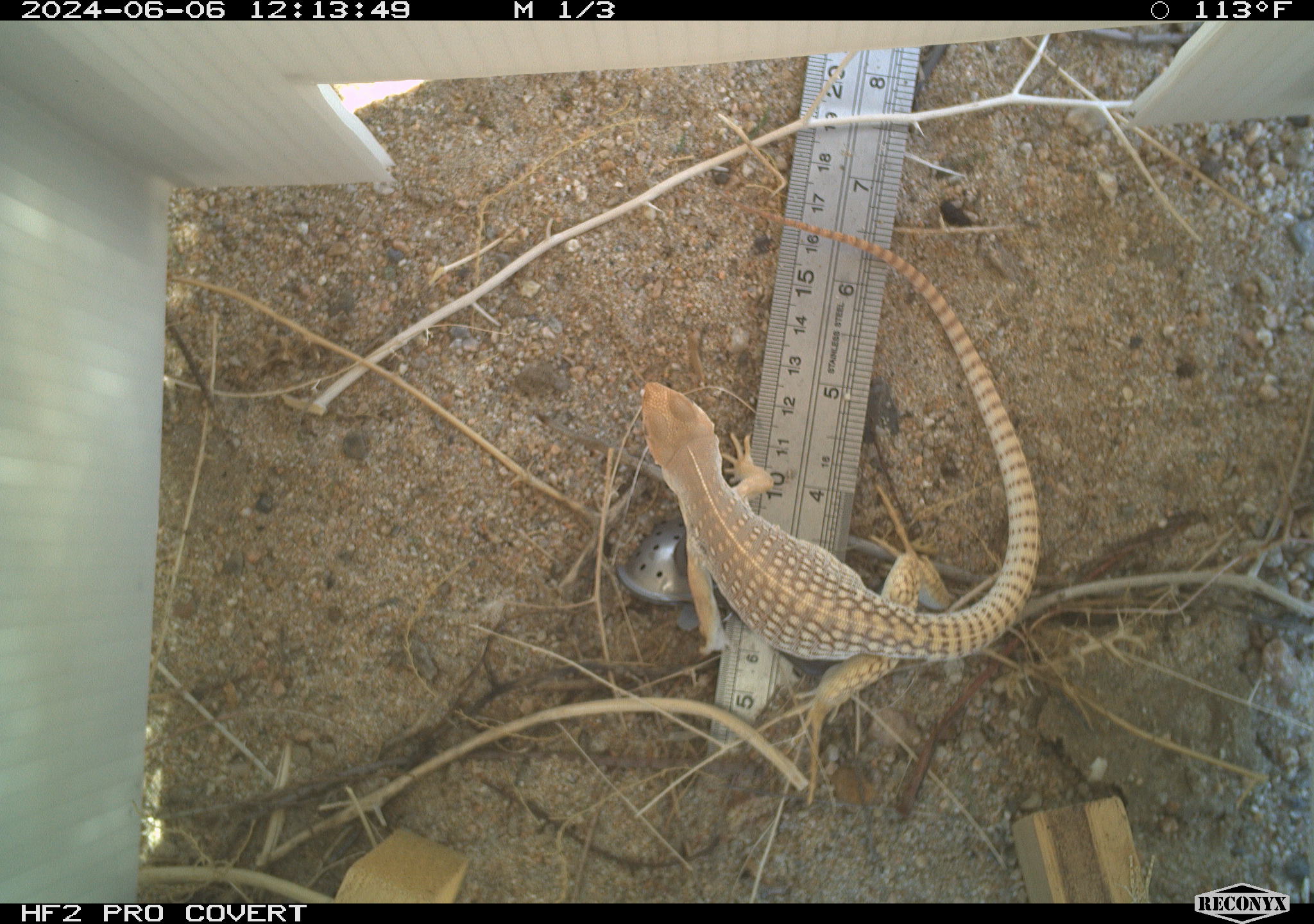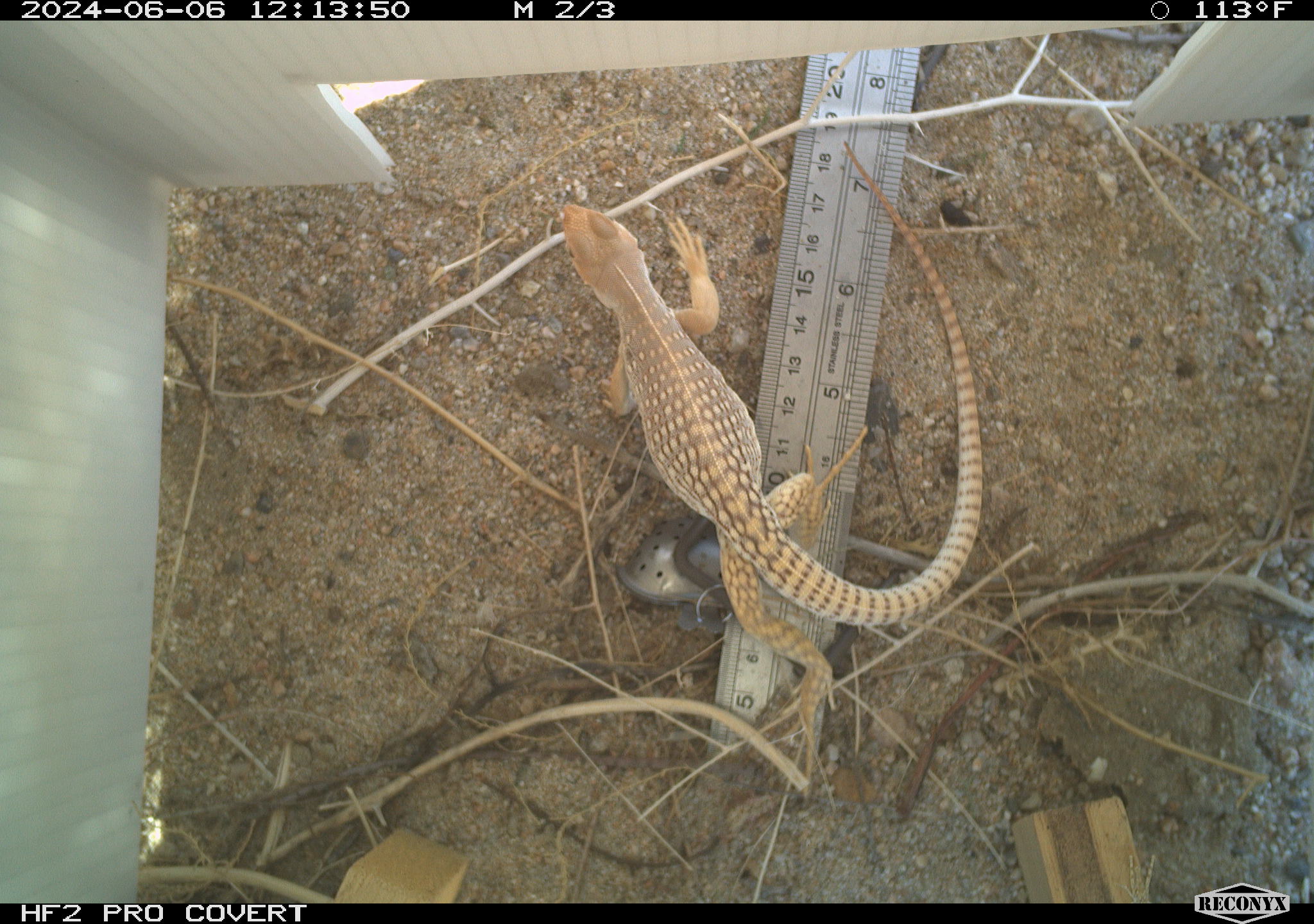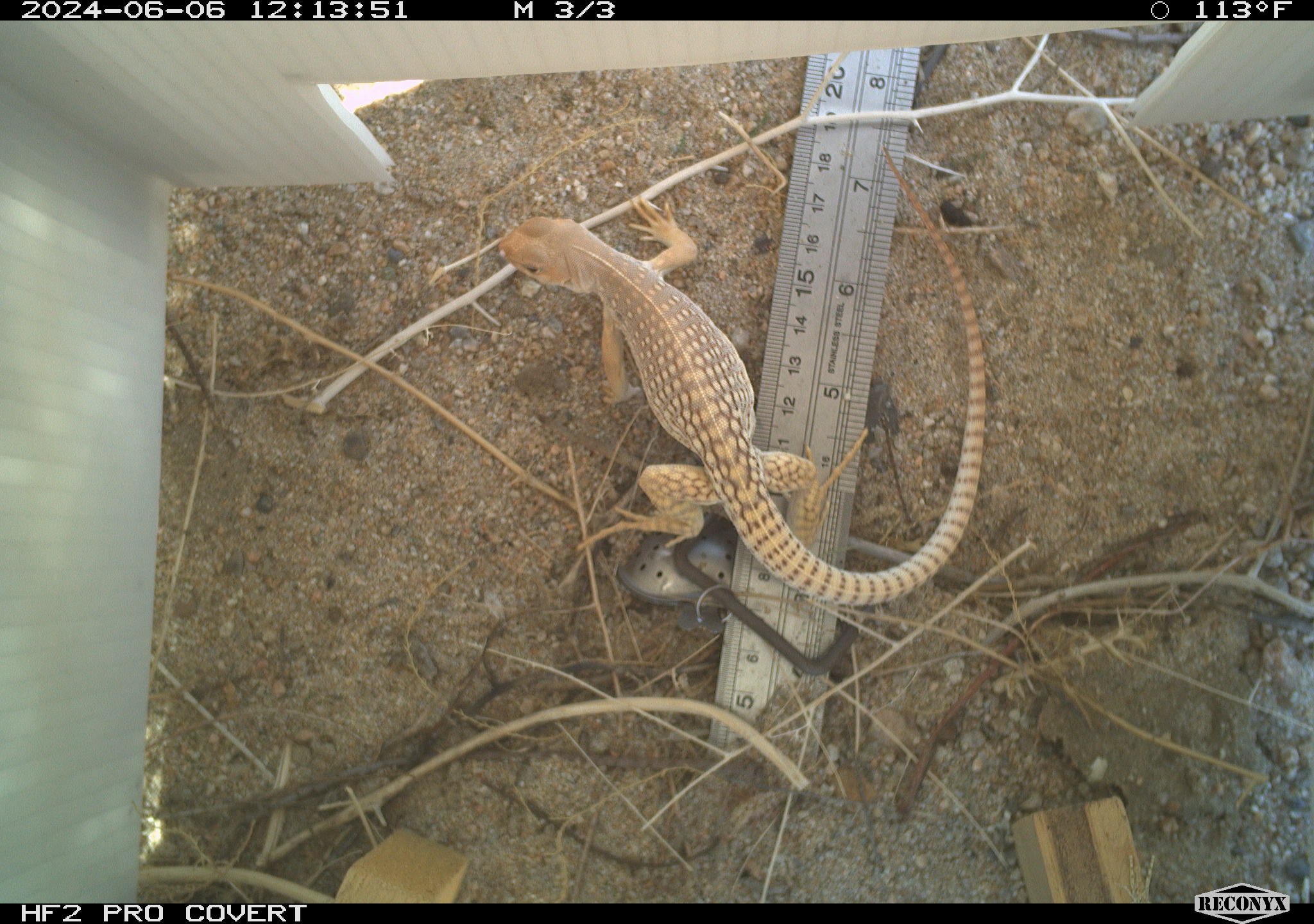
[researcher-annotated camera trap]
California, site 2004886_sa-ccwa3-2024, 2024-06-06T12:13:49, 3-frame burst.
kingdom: Animalia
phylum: Chordata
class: Reptilia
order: Squamata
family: Iguanidae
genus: Dipsosaurus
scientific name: Dipsosaurus dorsalis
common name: common desert iguana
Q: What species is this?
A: Common desert iguana (Dipsosaurus dorsalis).